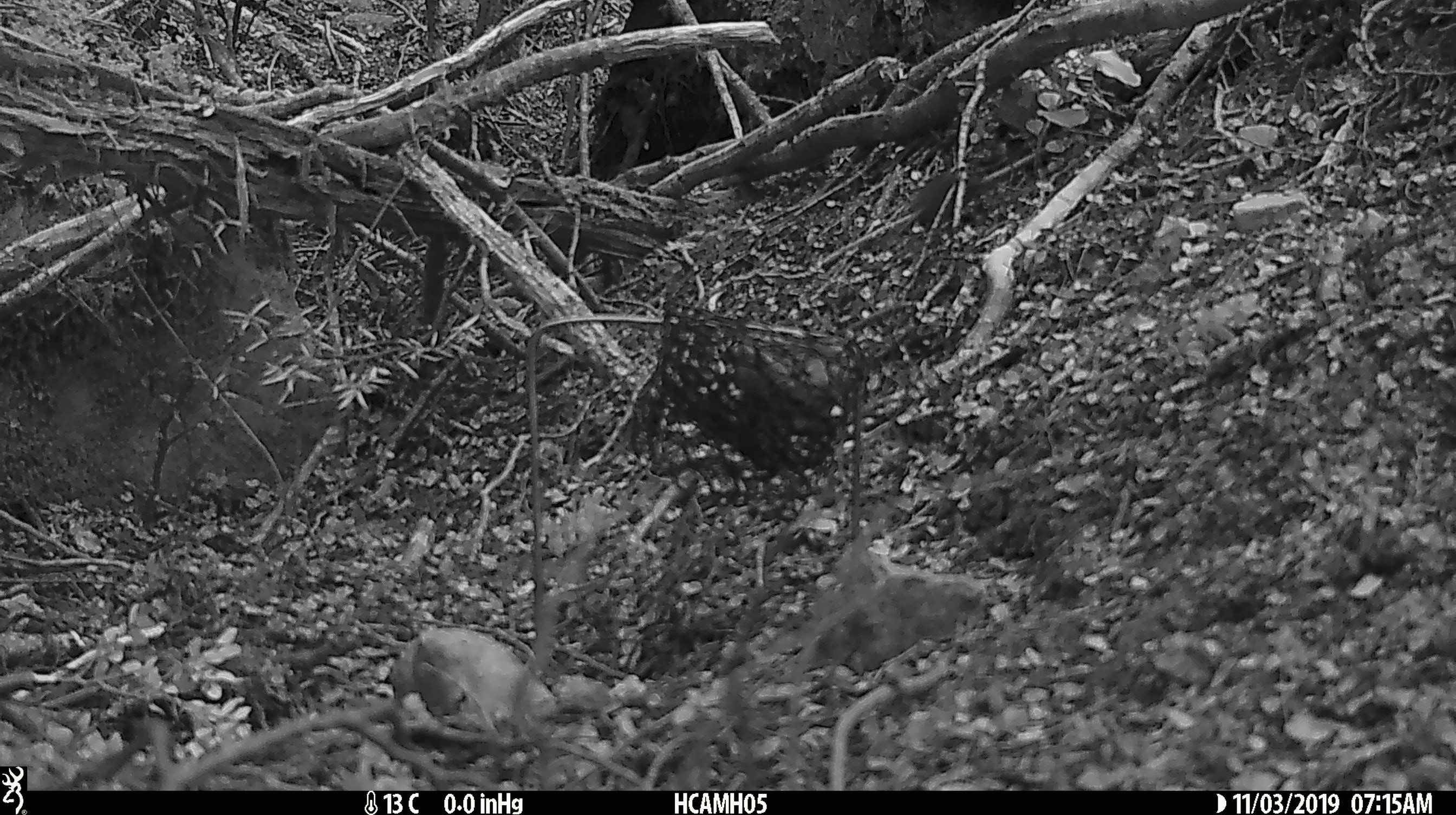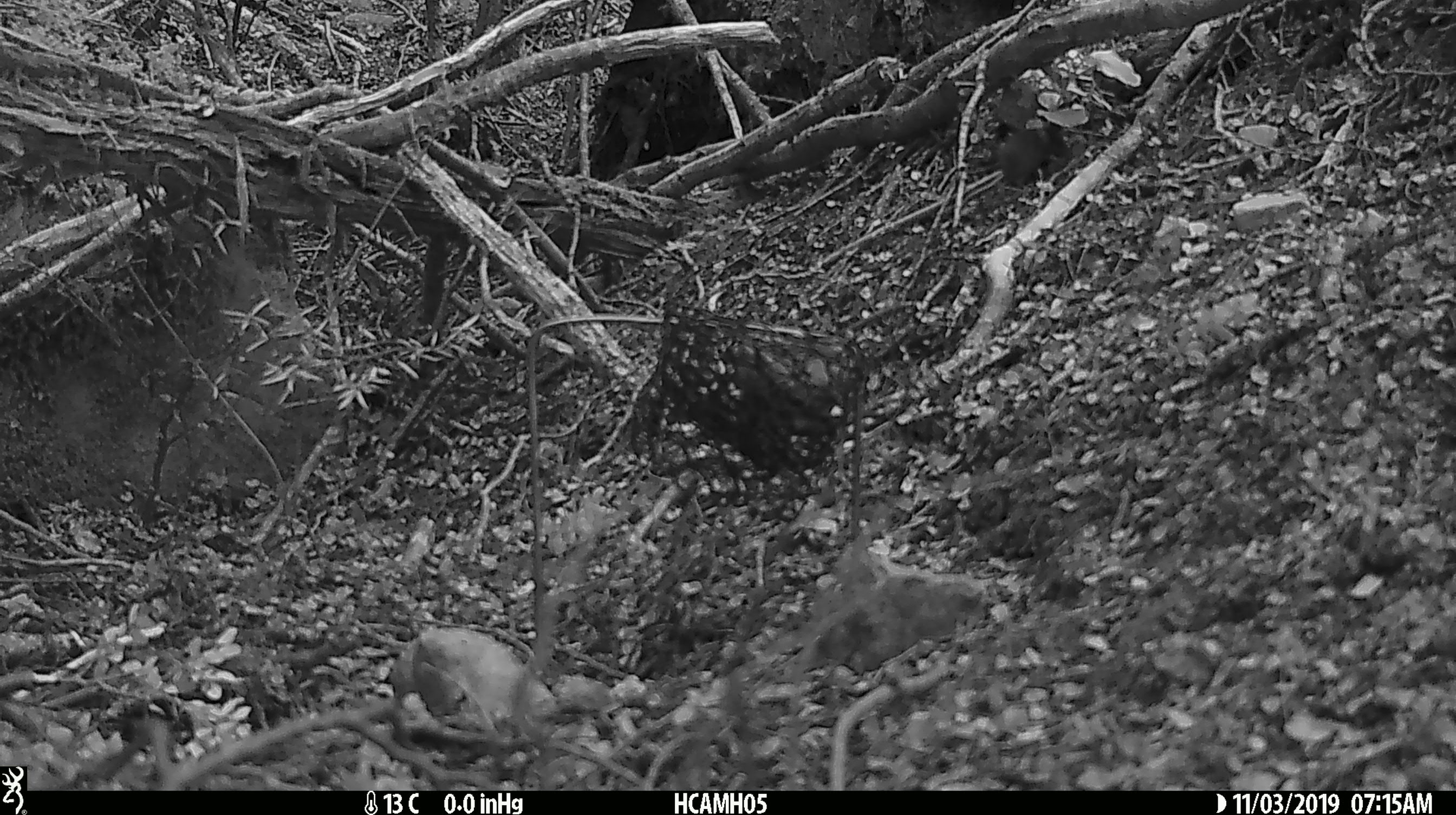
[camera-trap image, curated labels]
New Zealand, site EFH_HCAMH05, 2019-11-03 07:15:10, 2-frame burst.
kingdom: Animalia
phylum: Chordata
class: Mammalia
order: Rodentia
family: Muridae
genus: Mus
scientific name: Mus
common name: mouse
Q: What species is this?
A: Mouse (Mus).